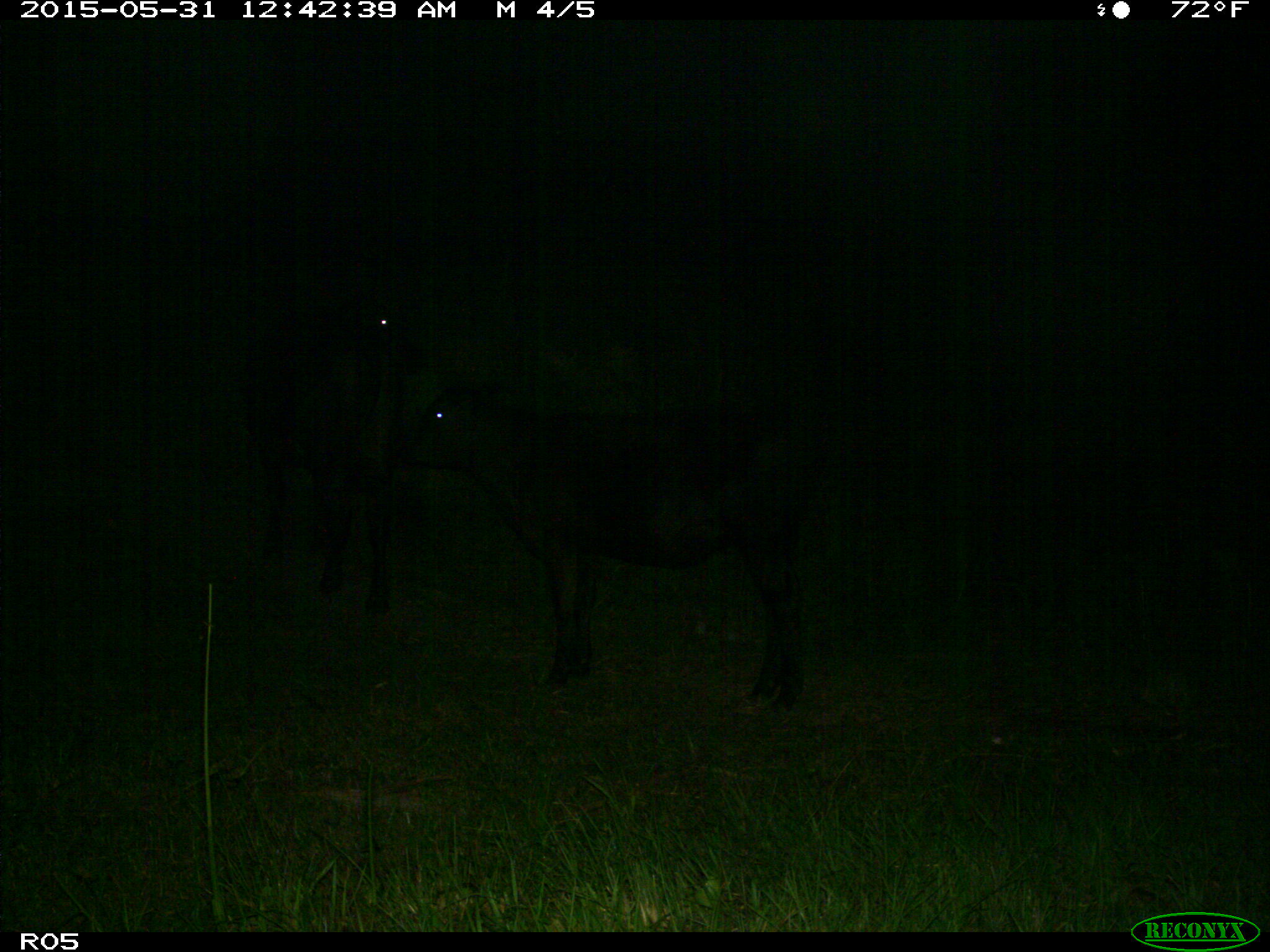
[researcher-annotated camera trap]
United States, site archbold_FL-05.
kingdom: Animalia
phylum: Chordata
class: Mammalia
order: Artiodactyla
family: Bovidae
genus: Bos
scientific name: Bos taurus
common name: domestic cow